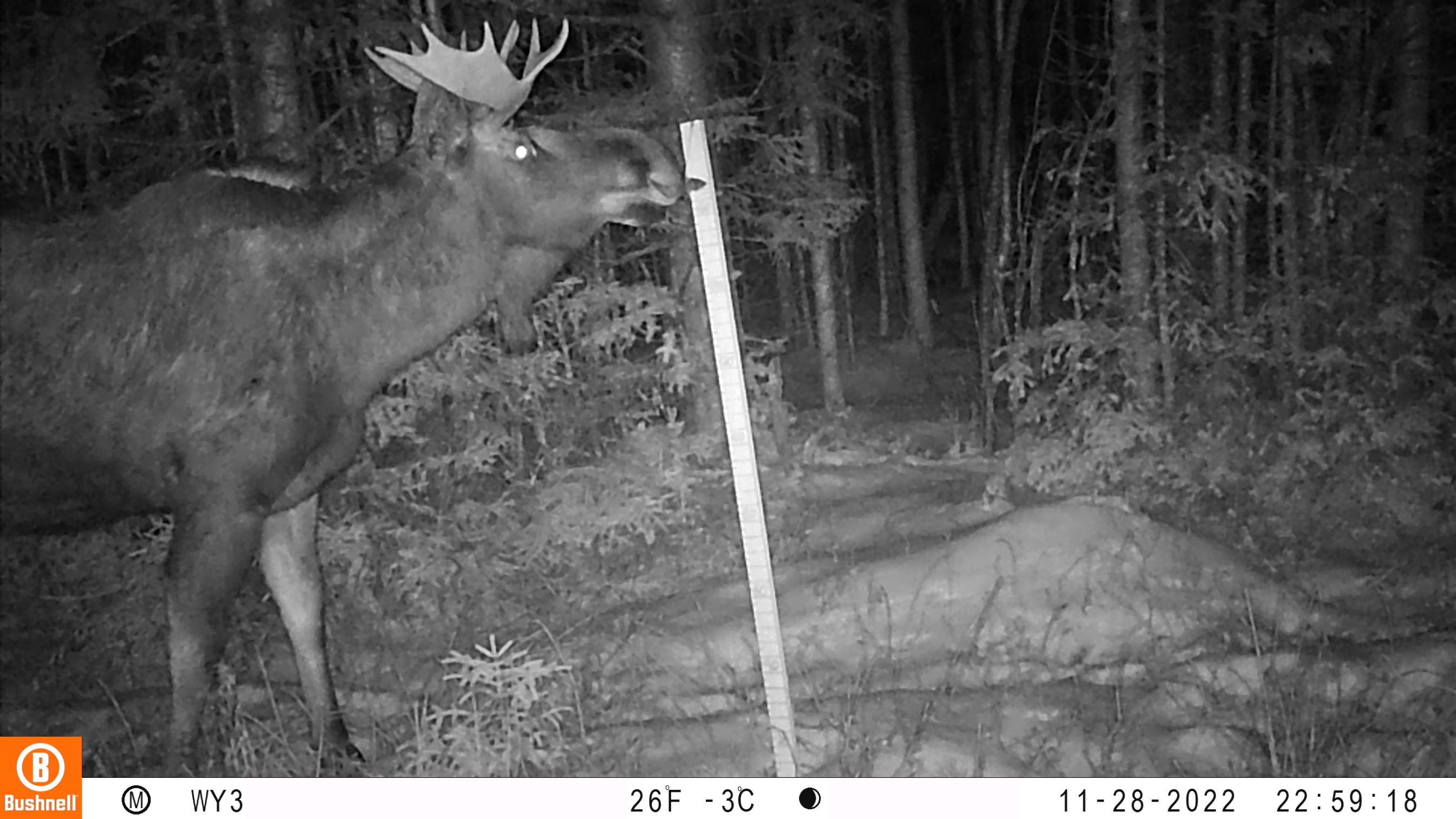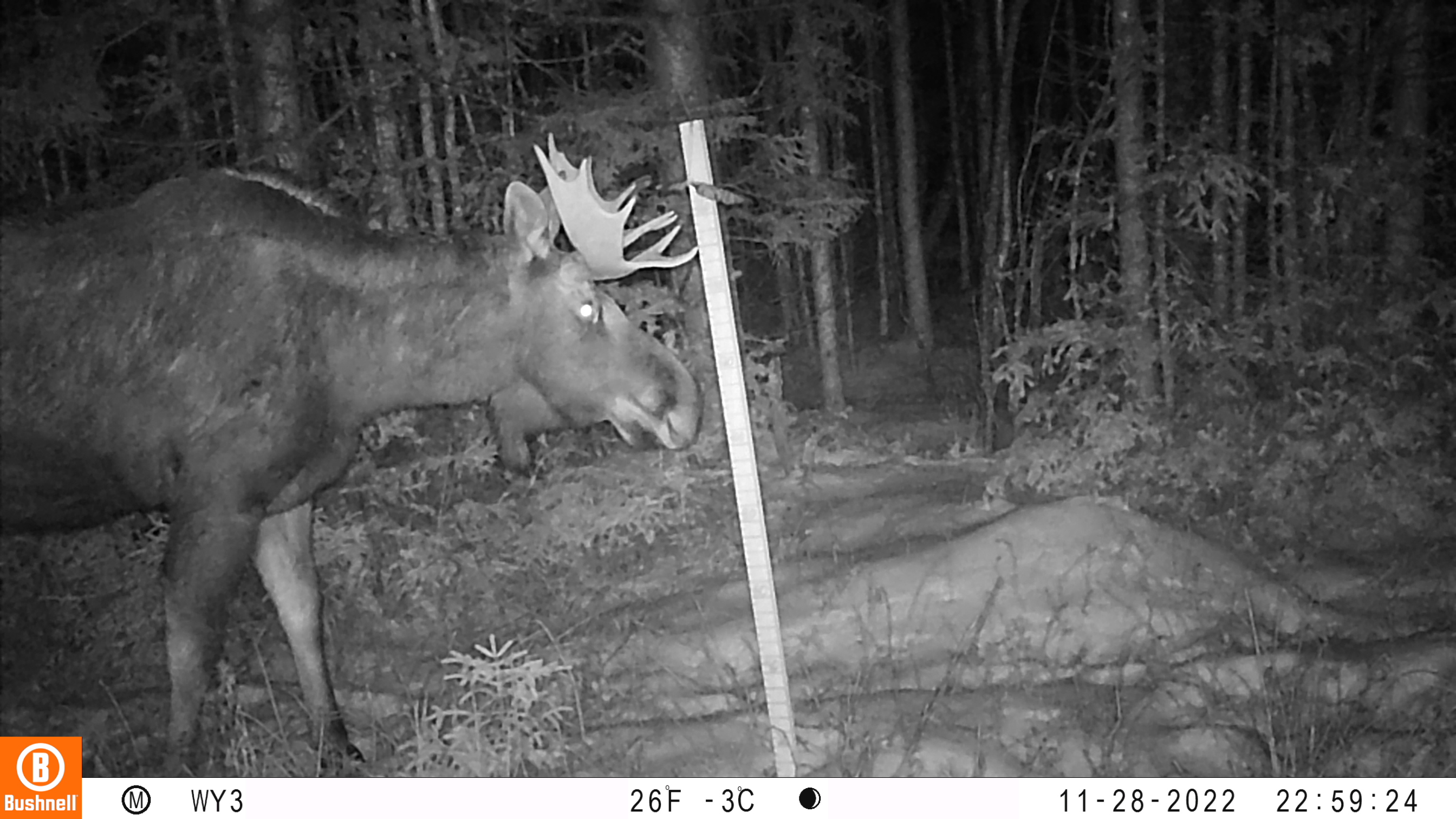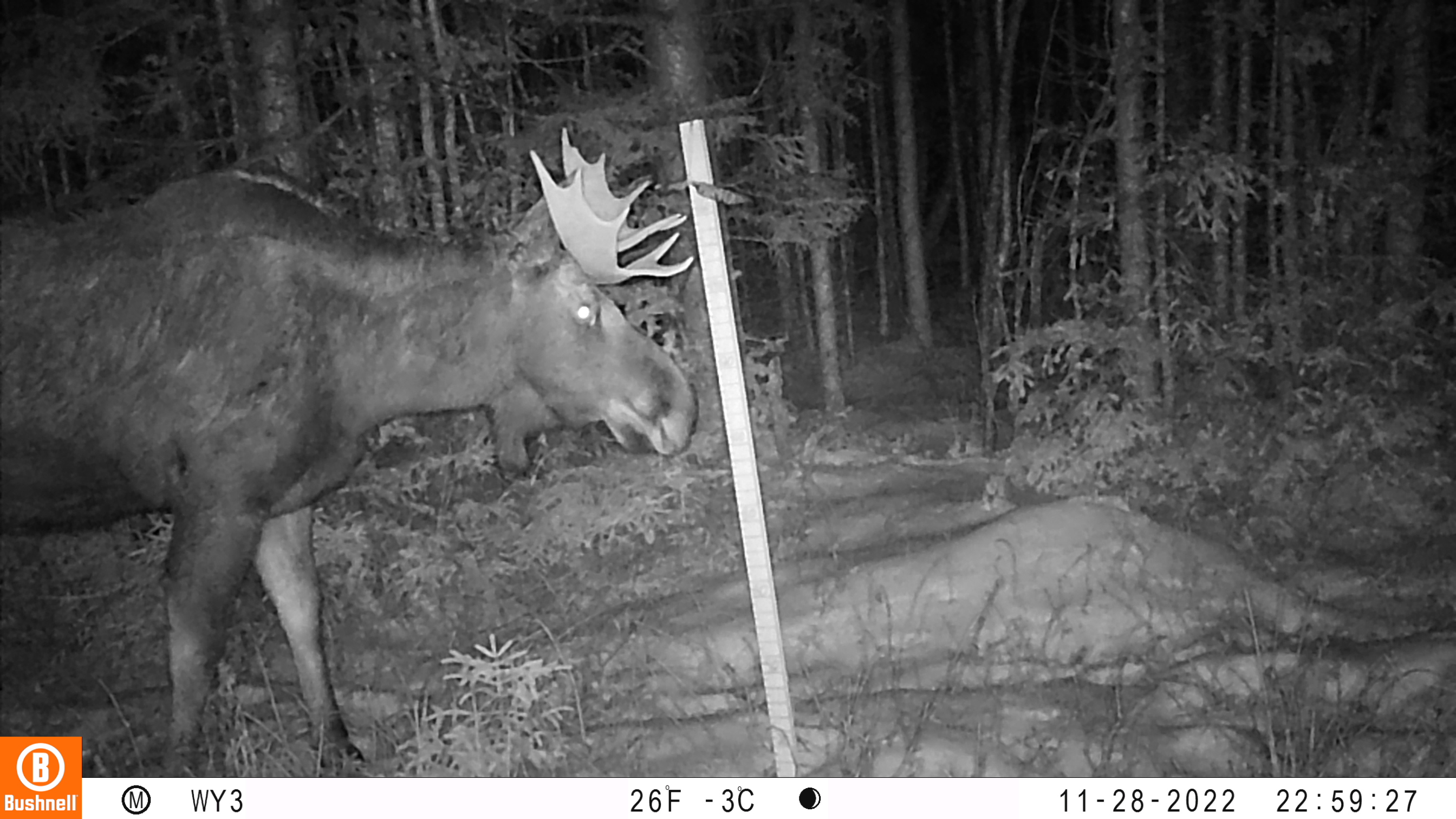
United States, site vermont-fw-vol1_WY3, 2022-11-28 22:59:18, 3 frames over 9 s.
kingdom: Animalia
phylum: Chordata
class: Mammalia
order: Artiodactyla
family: Cervidae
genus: Alces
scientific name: Alces alces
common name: moose